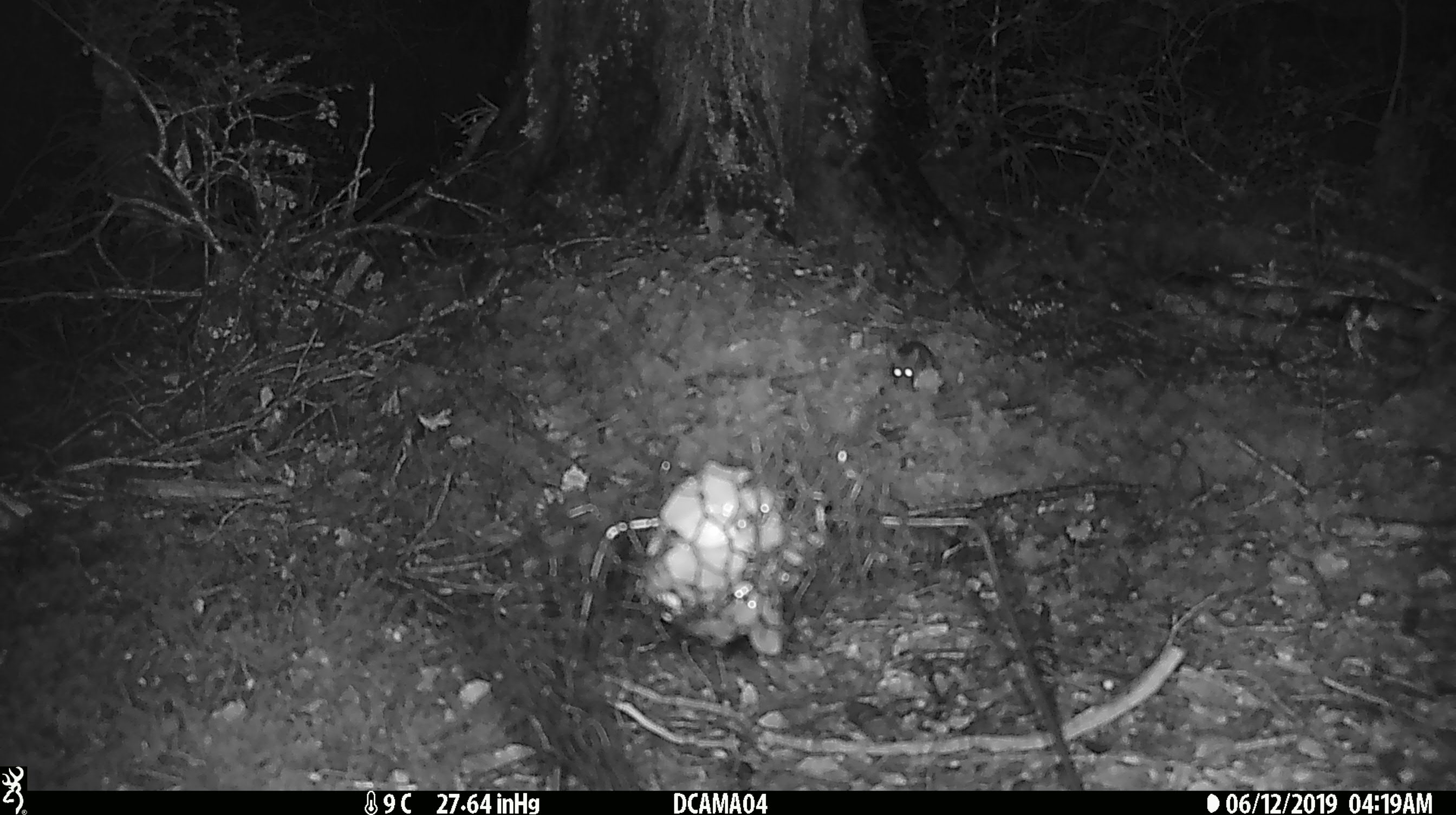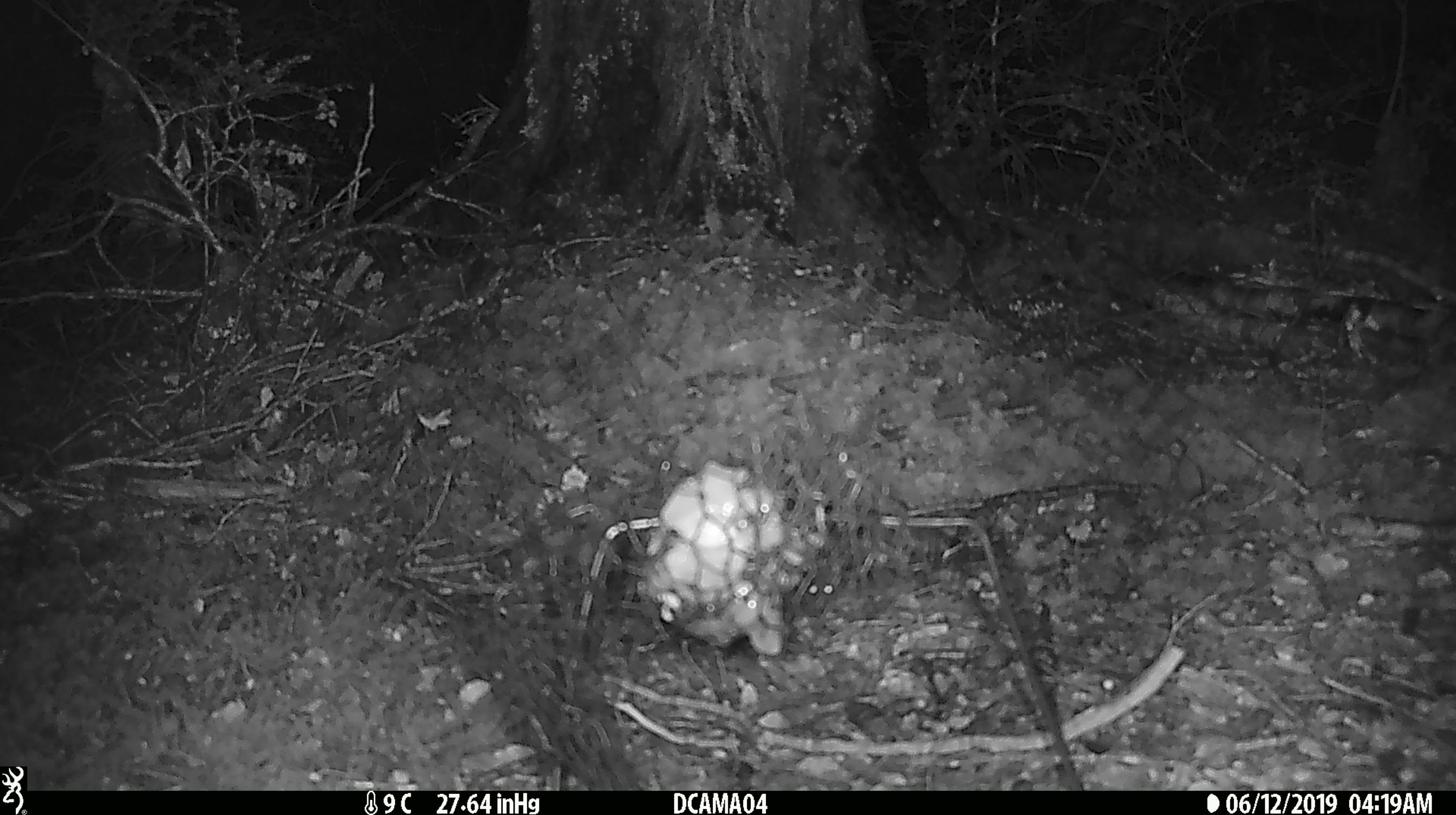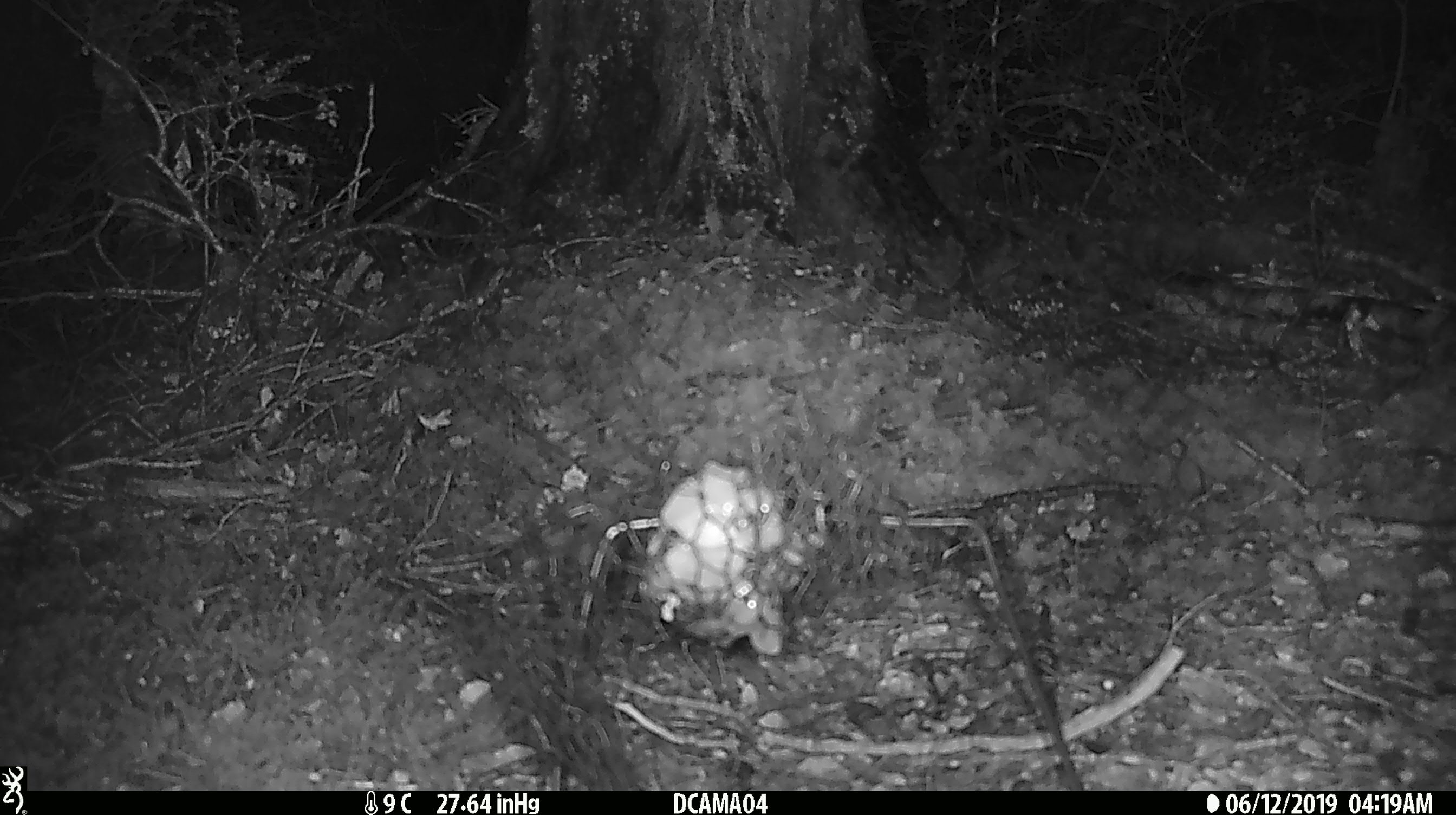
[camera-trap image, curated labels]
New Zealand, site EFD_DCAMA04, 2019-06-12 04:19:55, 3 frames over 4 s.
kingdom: Animalia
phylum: Chordata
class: Mammalia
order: Rodentia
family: Muridae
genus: Mus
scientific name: Mus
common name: mouse